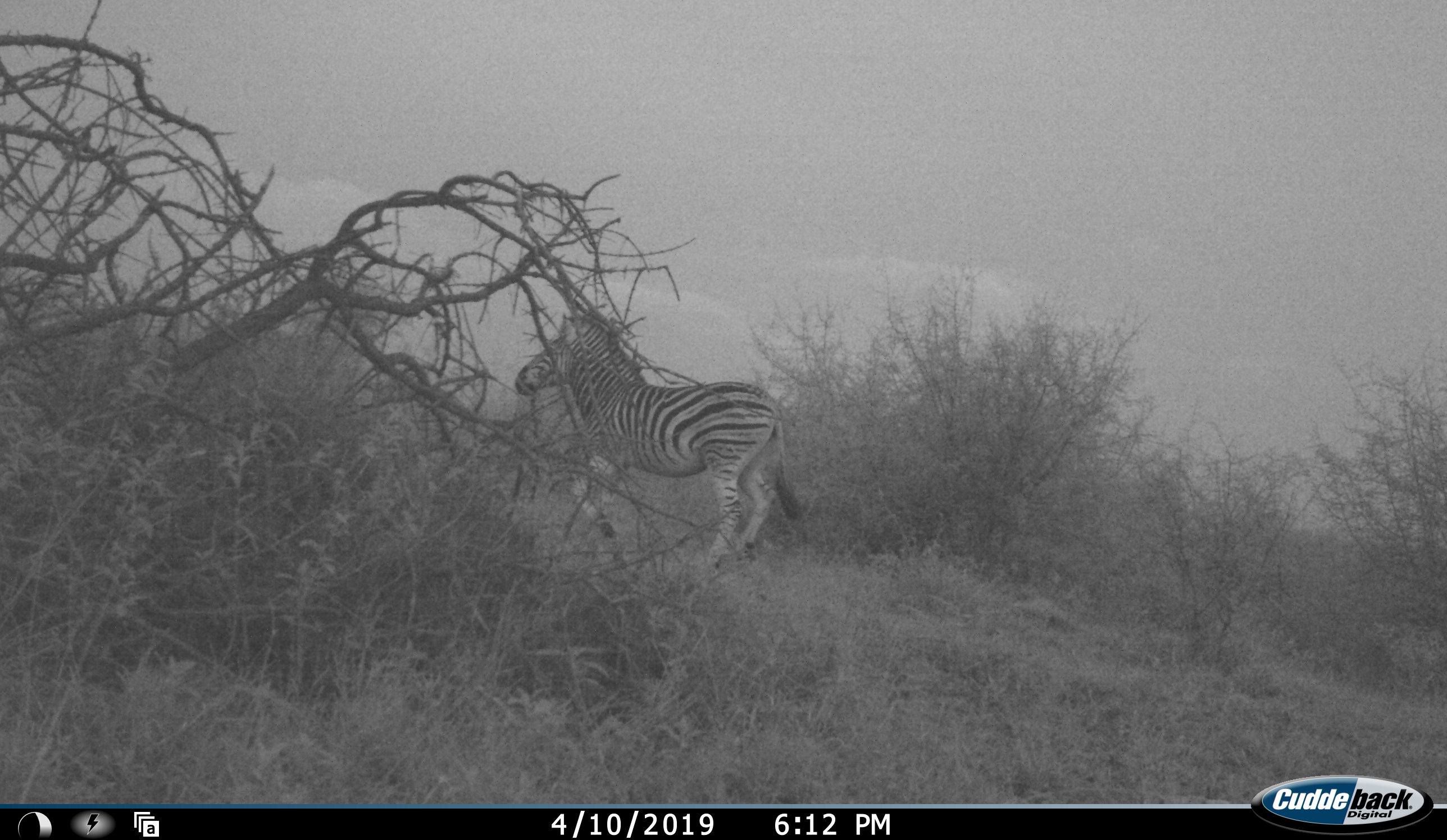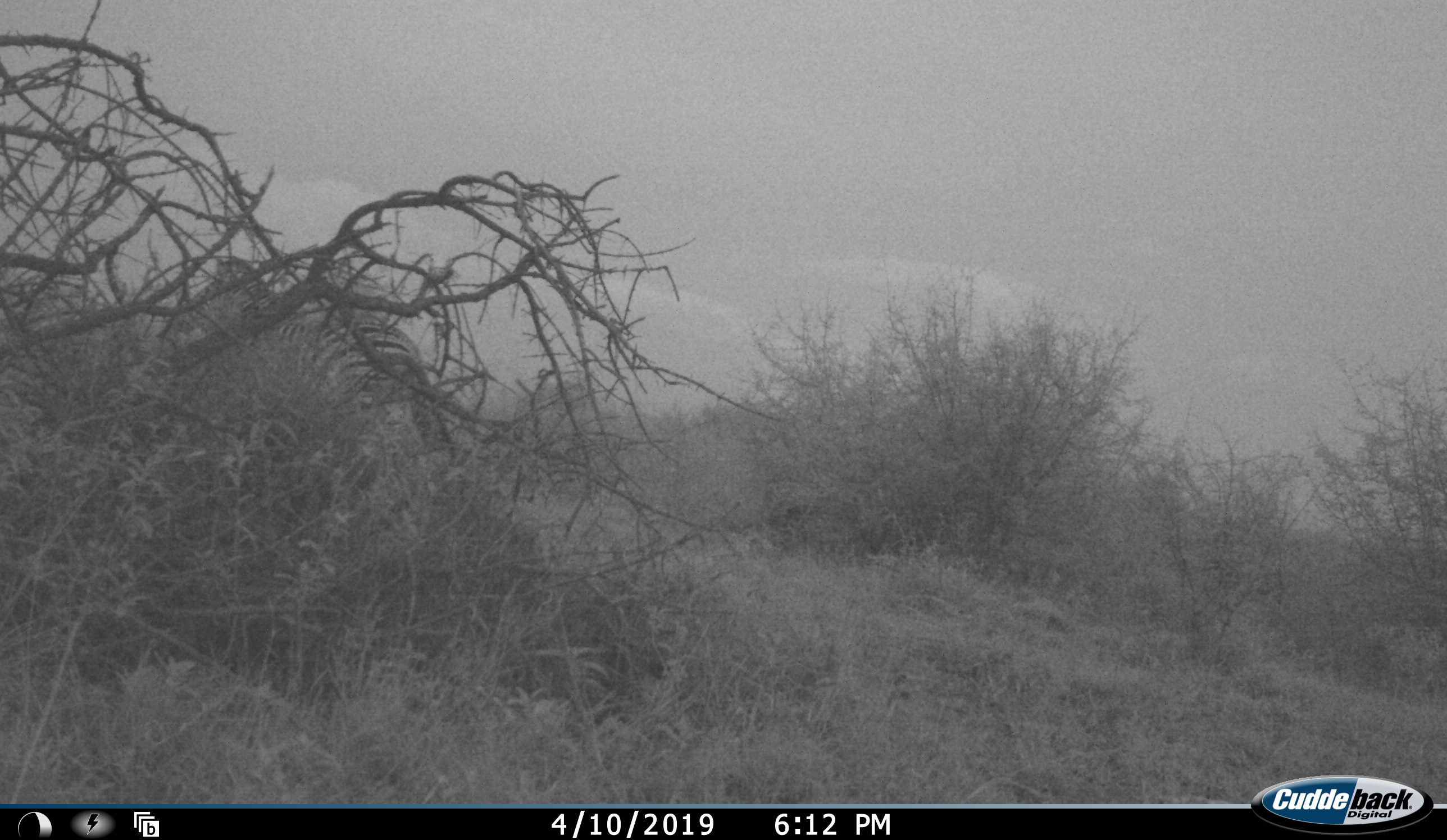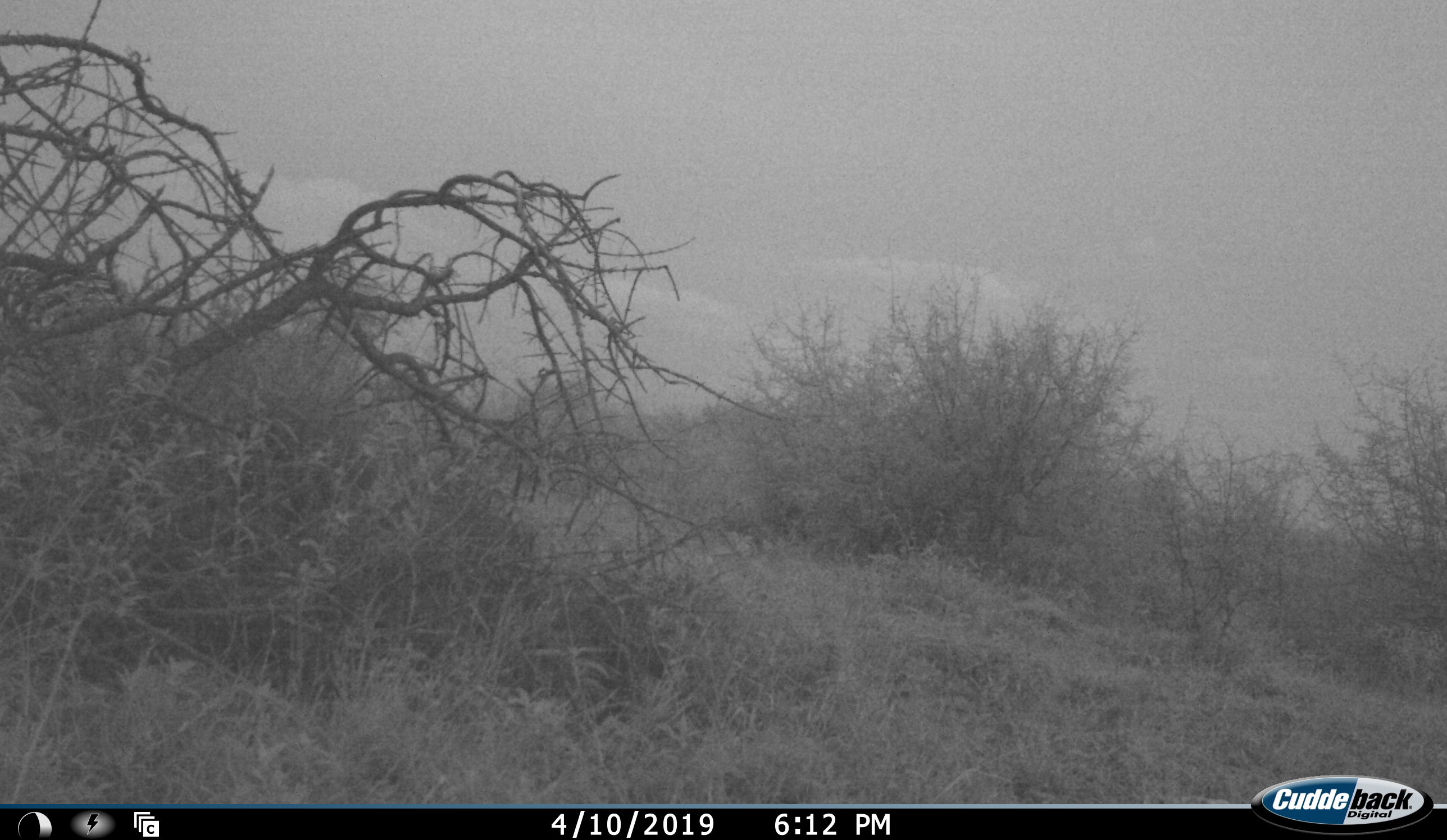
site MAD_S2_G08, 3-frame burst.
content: unidentified animal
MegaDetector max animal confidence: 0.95